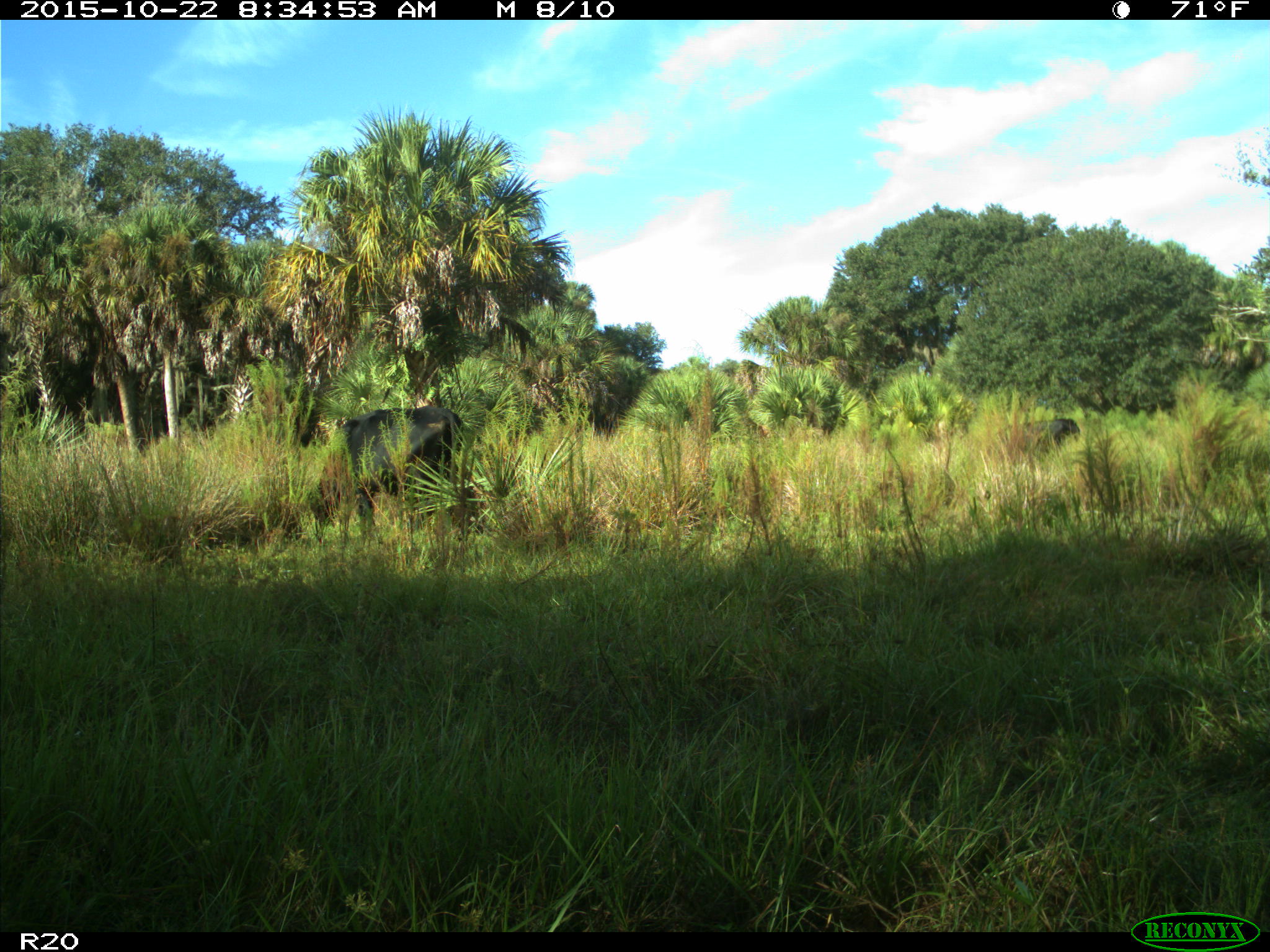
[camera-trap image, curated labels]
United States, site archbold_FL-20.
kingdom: Animalia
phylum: Chordata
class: Mammalia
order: Artiodactyla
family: Bovidae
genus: Bos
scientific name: Bos taurus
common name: domestic cow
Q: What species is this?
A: Bos taurus (domestic cow).